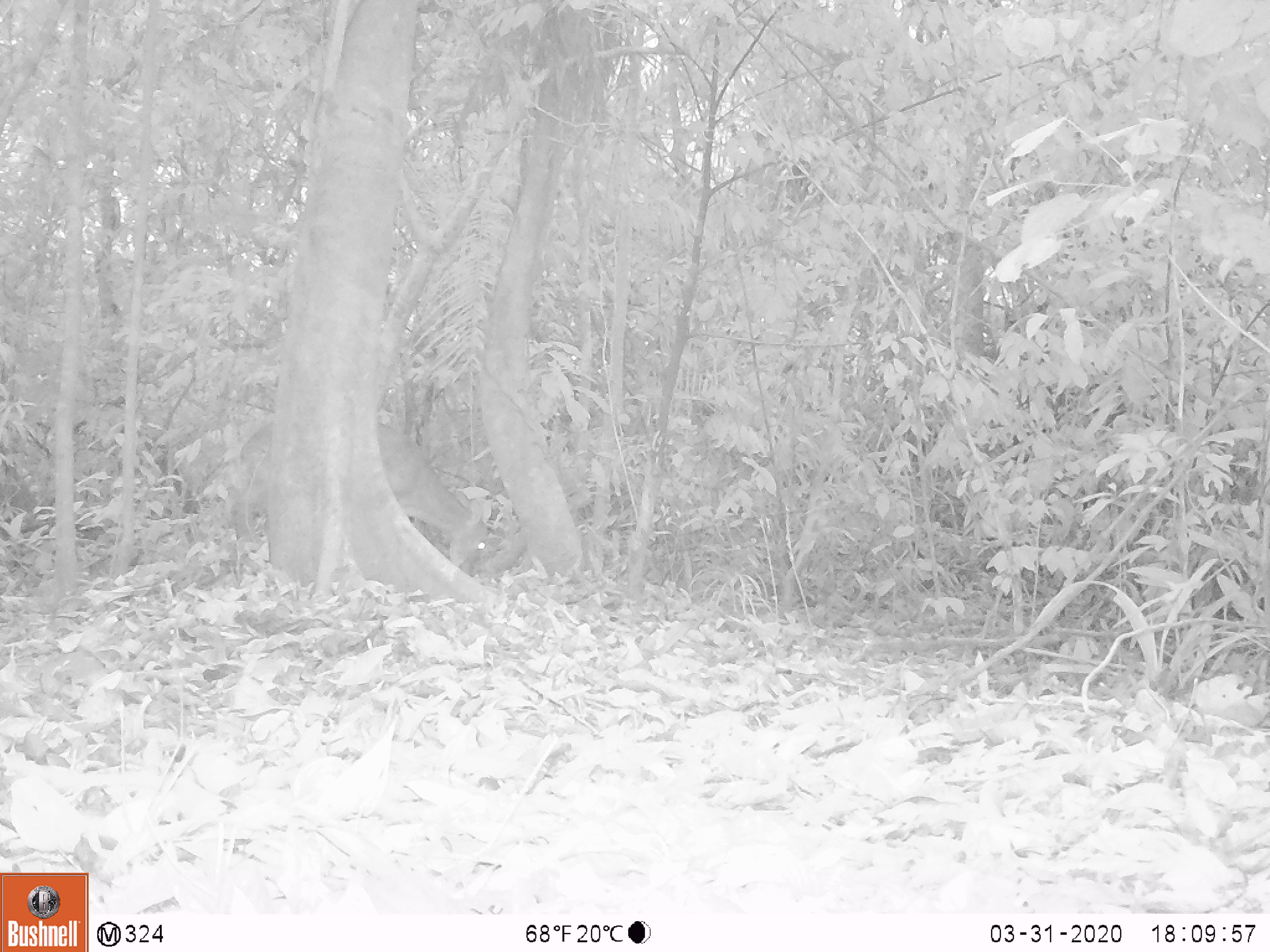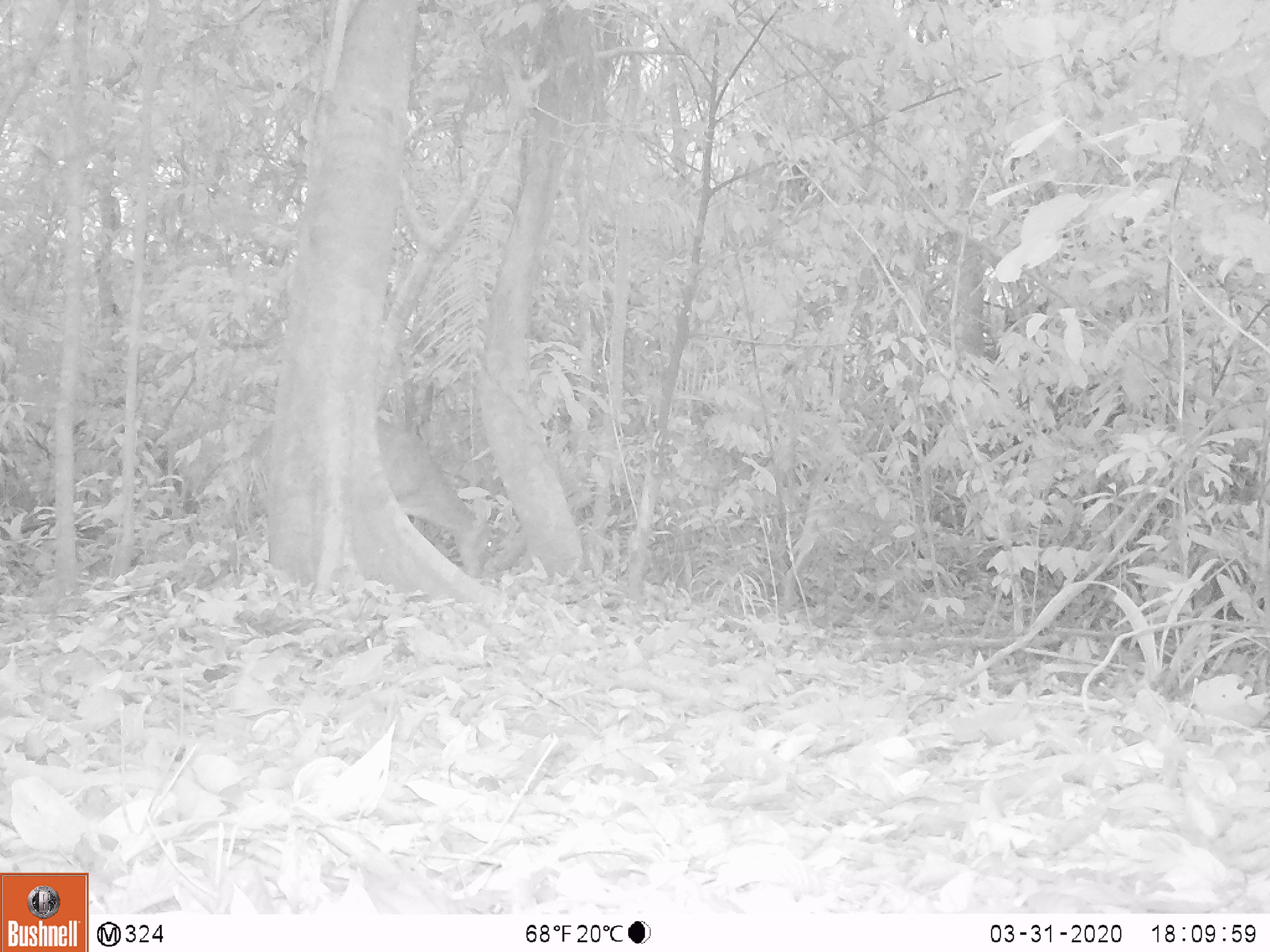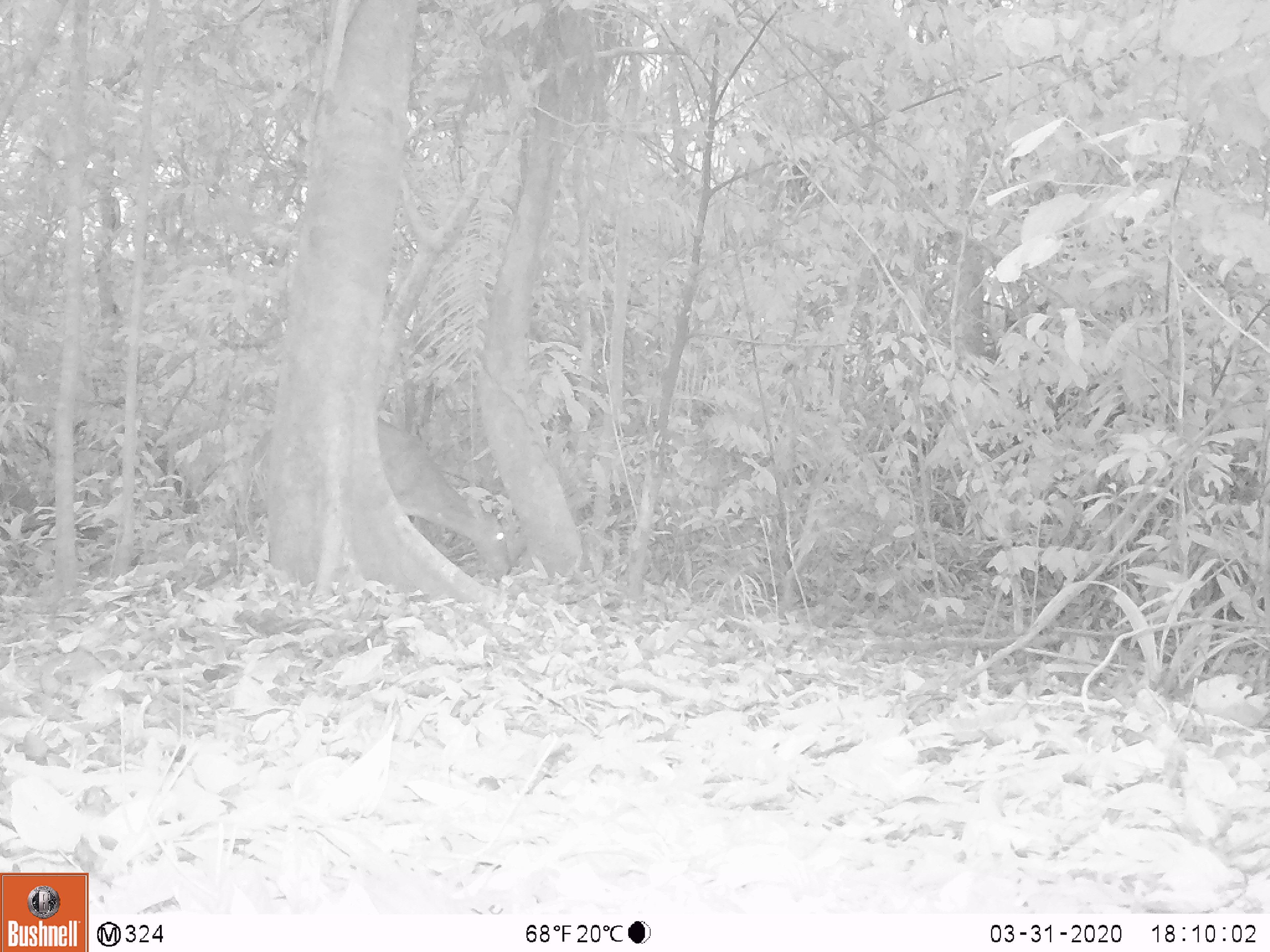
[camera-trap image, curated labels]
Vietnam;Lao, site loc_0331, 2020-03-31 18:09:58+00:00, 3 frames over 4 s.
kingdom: Animalia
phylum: Chordata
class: Mammalia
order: Artiodactyla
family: Cervidae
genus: Muntiacus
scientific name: Muntiacus vuquangensis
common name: large-antlered muntjac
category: large antlered muntjac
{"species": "large antlered muntjac (large-antlered muntjac) (Muntiacus vuquangensis)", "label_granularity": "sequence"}